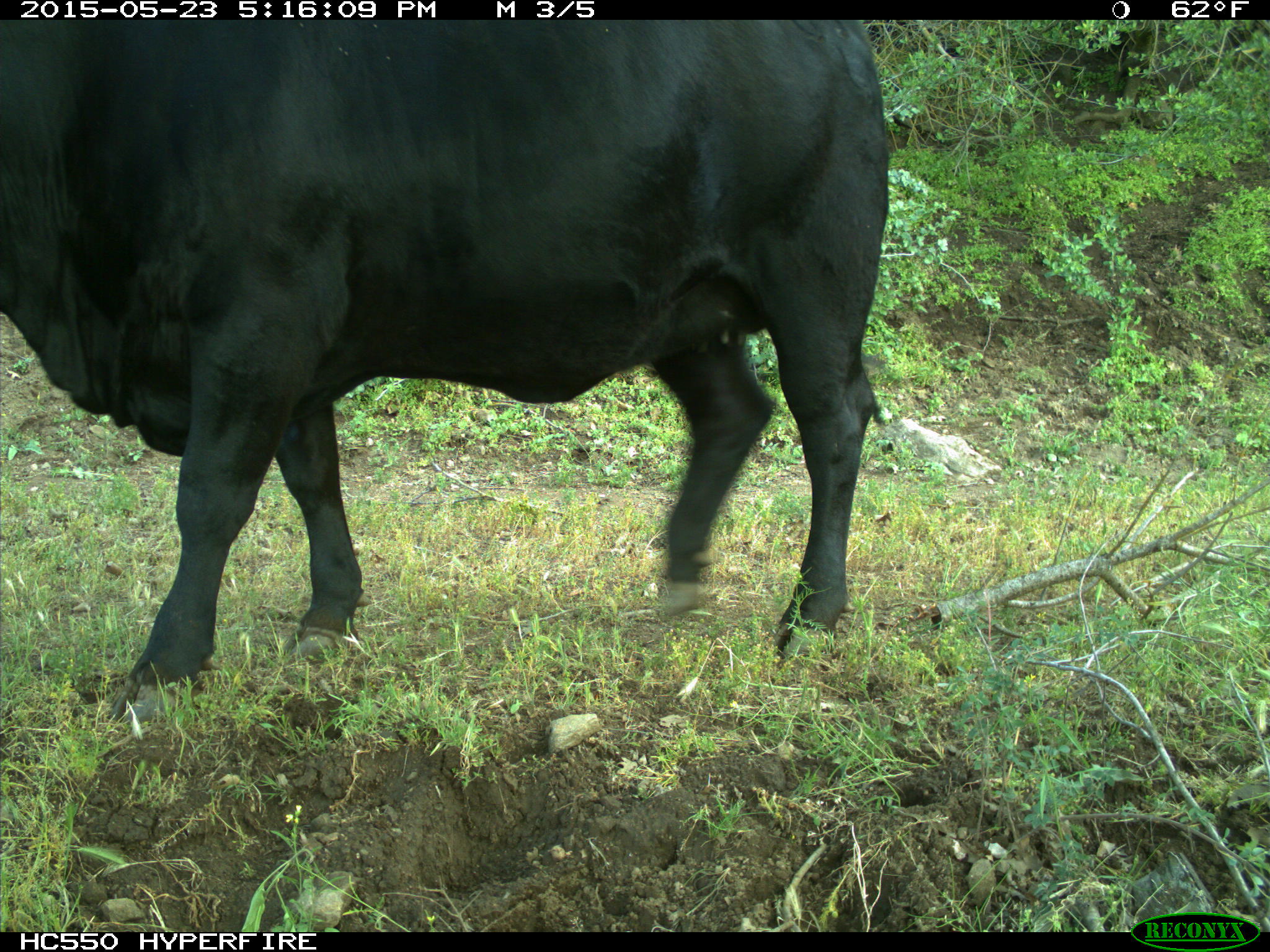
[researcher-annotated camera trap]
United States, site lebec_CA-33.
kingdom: Animalia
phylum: Chordata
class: Mammalia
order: Artiodactyla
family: Bovidae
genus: Bos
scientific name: Bos taurus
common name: domestic cow